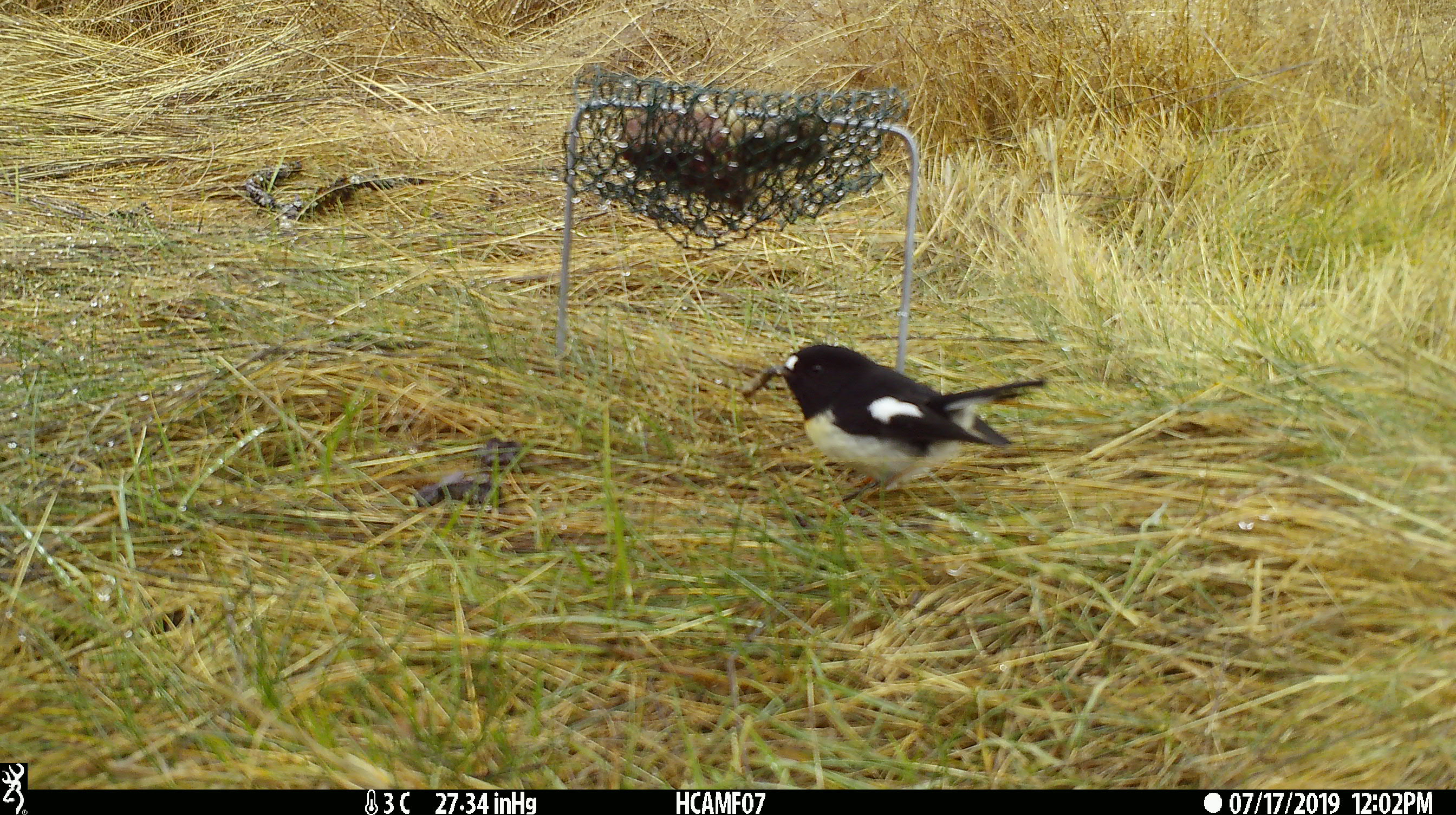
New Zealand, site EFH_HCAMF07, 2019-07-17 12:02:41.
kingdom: Animalia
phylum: Chordata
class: Aves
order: Passeriformes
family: Petroicidae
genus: Petroica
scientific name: Petroica macrocephala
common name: tomtit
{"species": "tomtit (Petroica macrocephala)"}